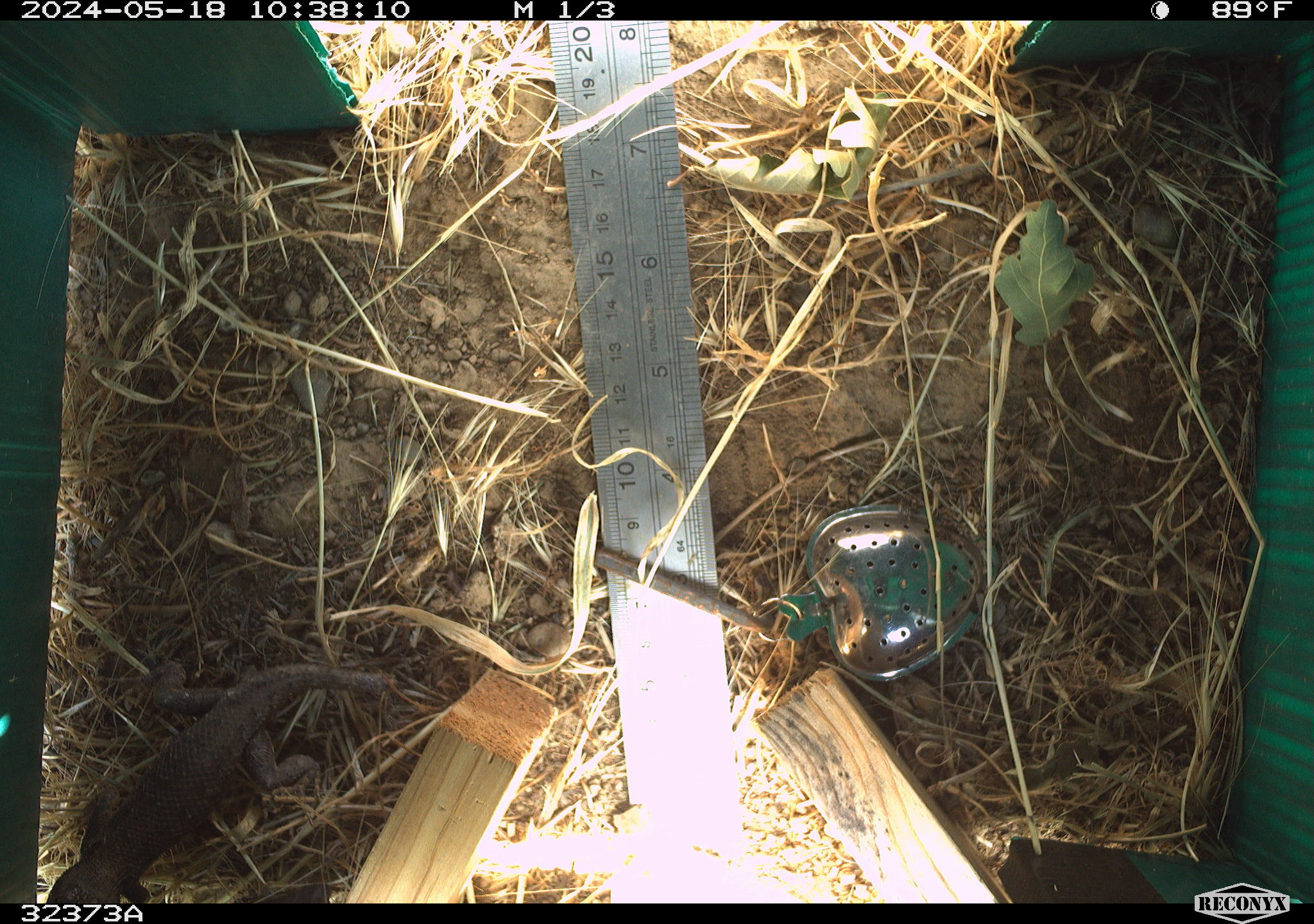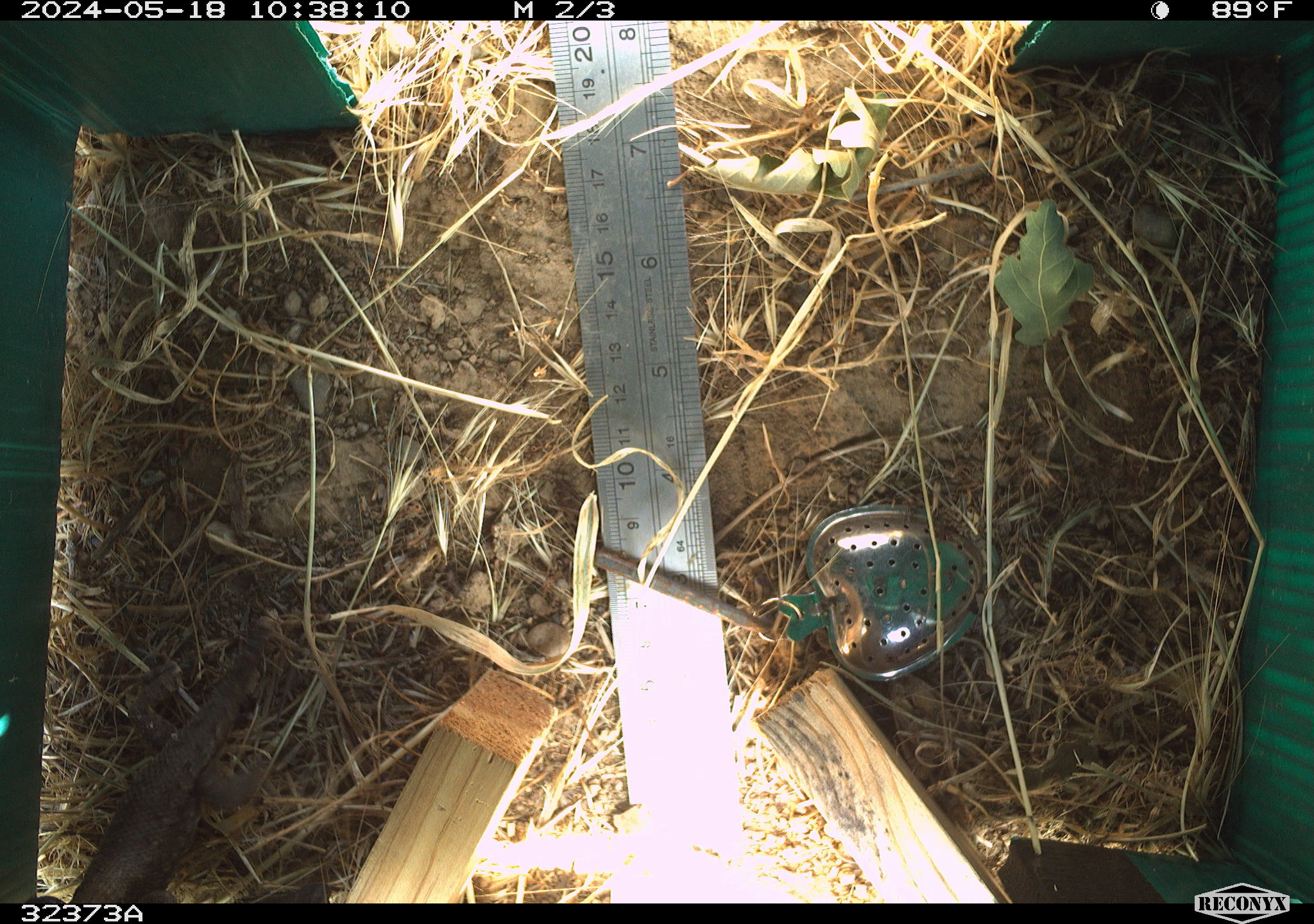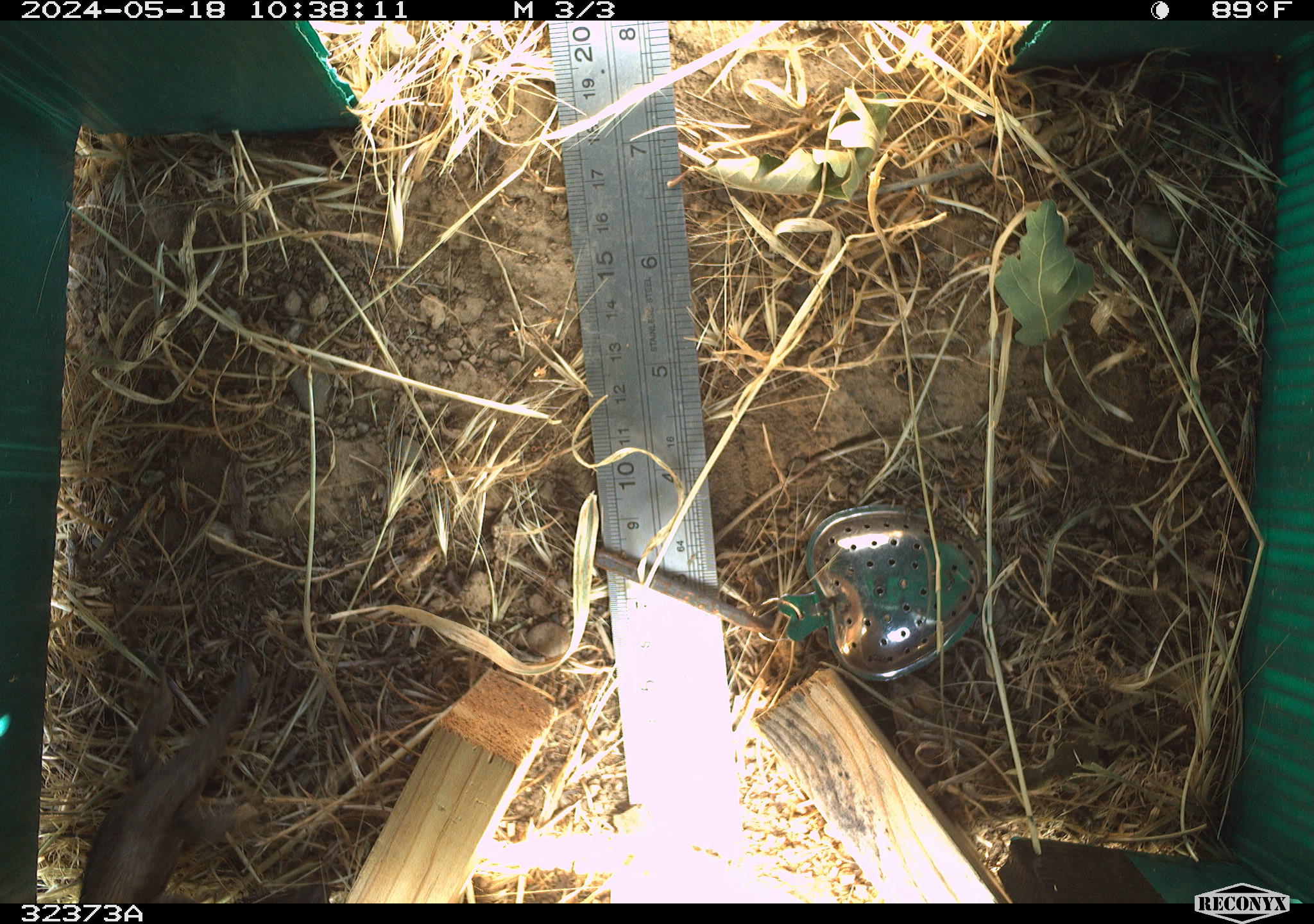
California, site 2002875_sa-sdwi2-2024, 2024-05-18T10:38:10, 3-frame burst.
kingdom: Animalia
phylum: Chordata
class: Reptilia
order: Squamata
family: Phrynosomatidae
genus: Sceloporus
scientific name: Sceloporus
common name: spiny lizards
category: sceloporus species